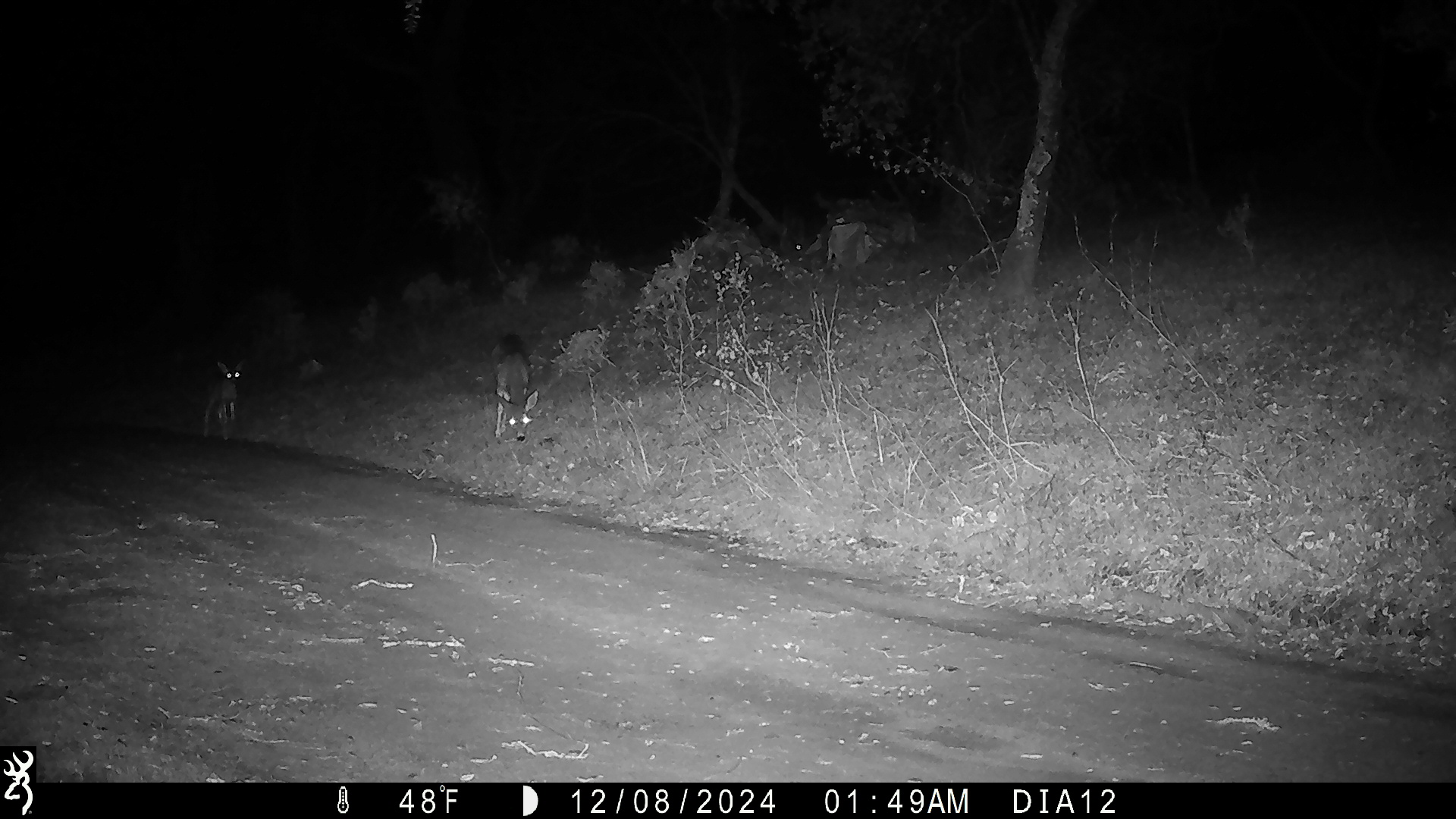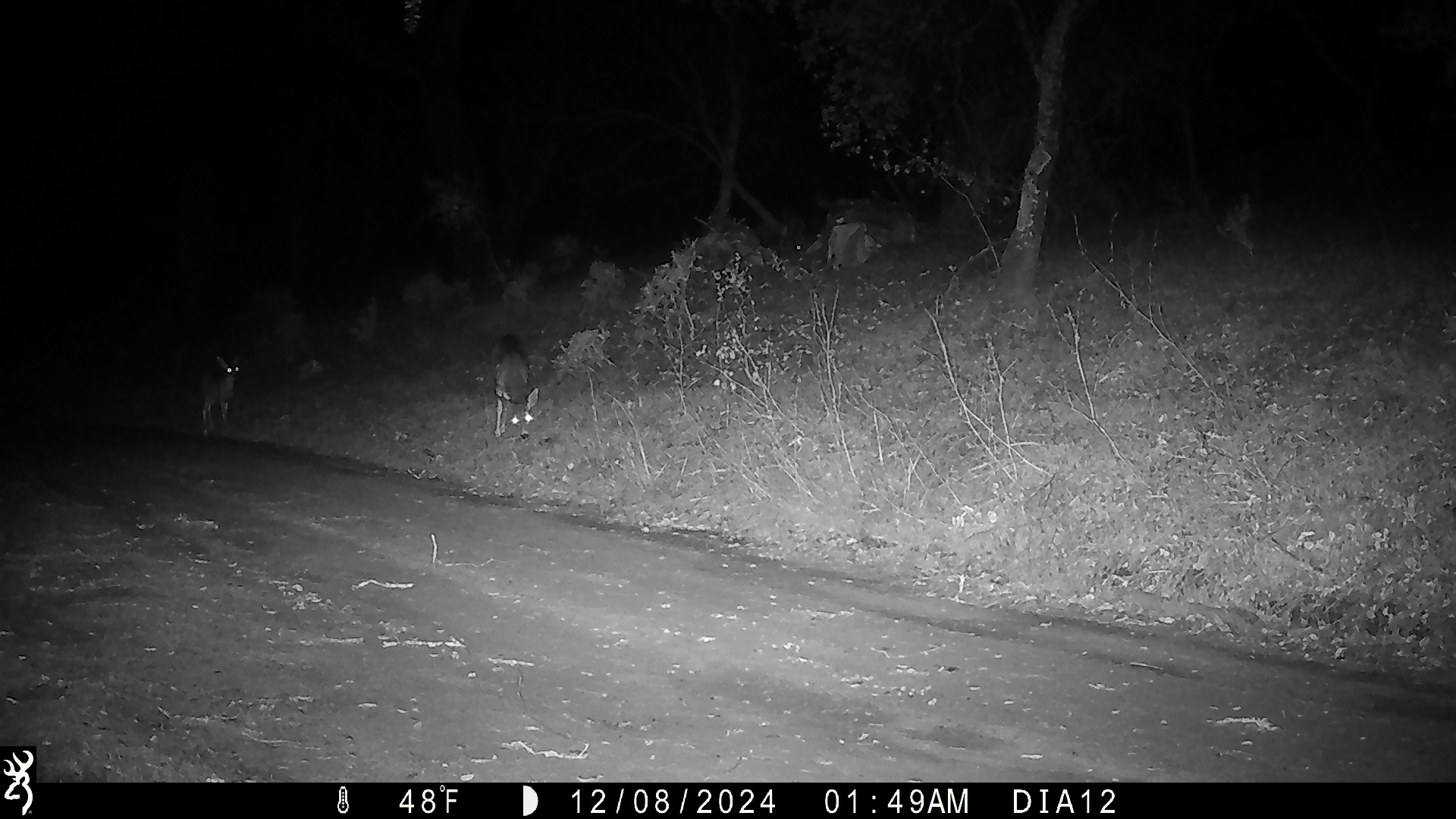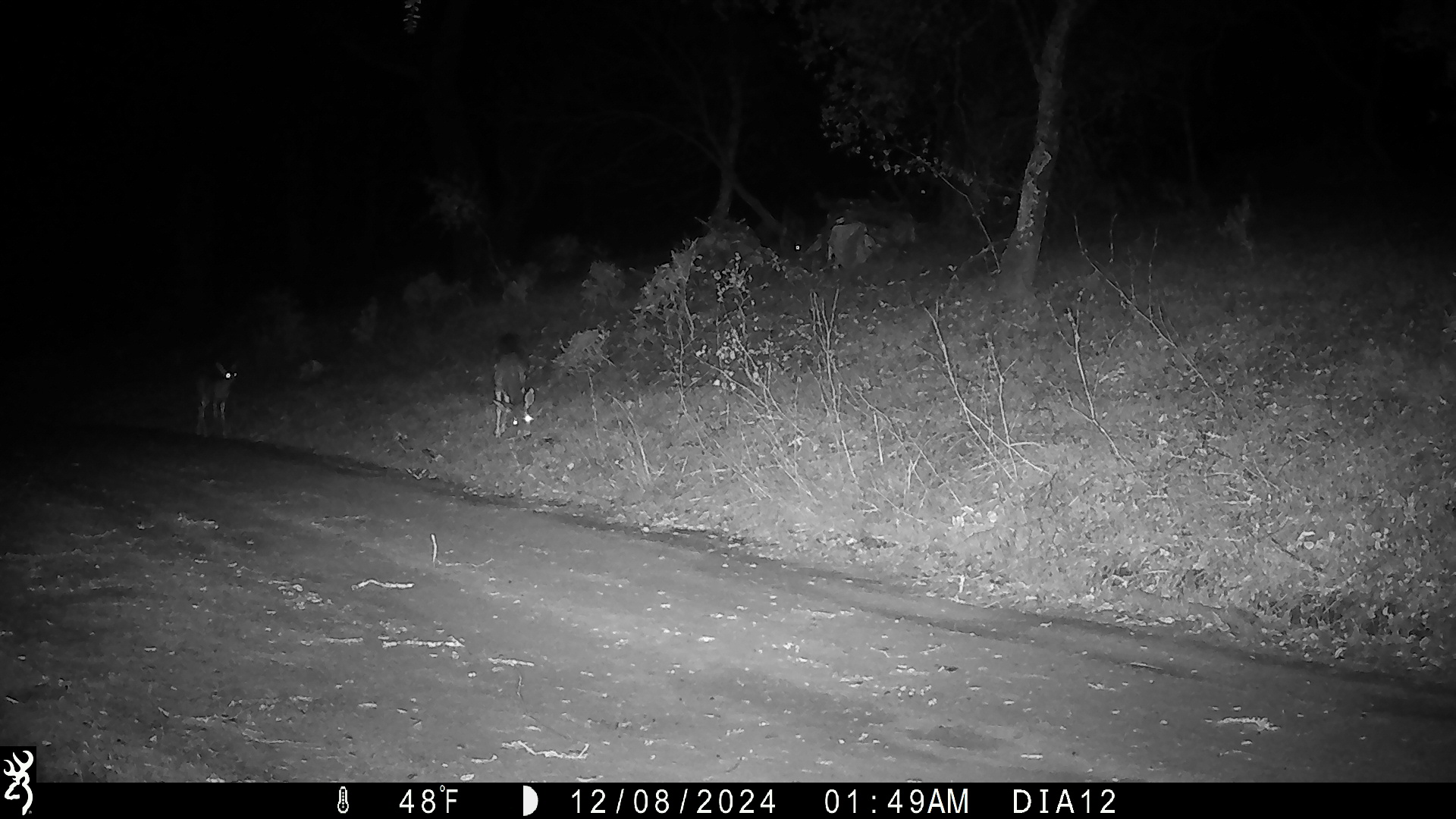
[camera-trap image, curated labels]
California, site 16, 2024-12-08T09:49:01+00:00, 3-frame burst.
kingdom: Animalia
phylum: Chordata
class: Mammalia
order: Artiodactyla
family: Cervidae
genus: Odocoileus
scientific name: Odocoileus hemionus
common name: mule deer